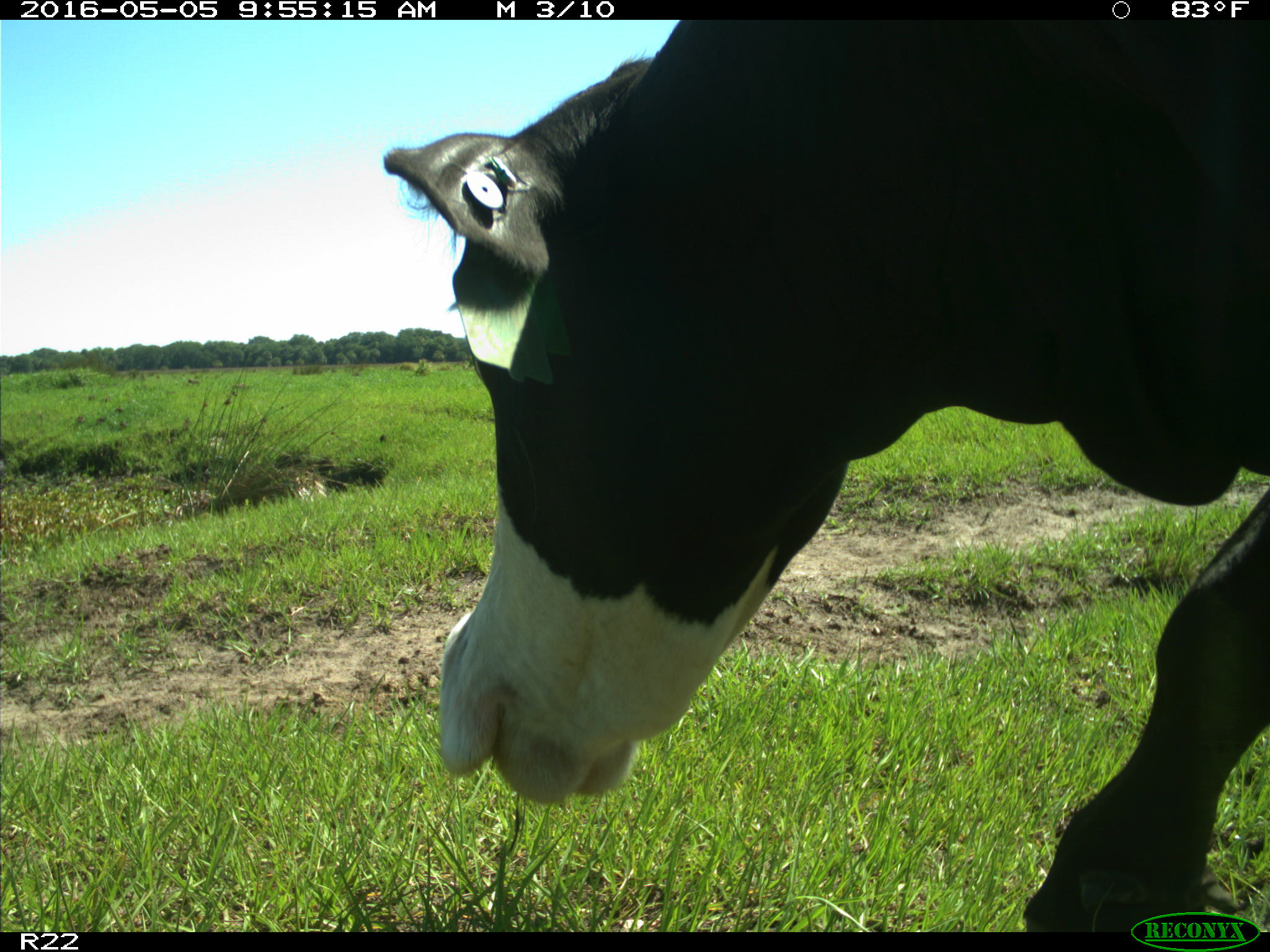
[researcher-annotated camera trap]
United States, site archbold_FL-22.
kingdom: Animalia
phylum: Chordata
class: Mammalia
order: Artiodactyla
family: Bovidae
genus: Bos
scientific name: Bos taurus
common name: domestic cow